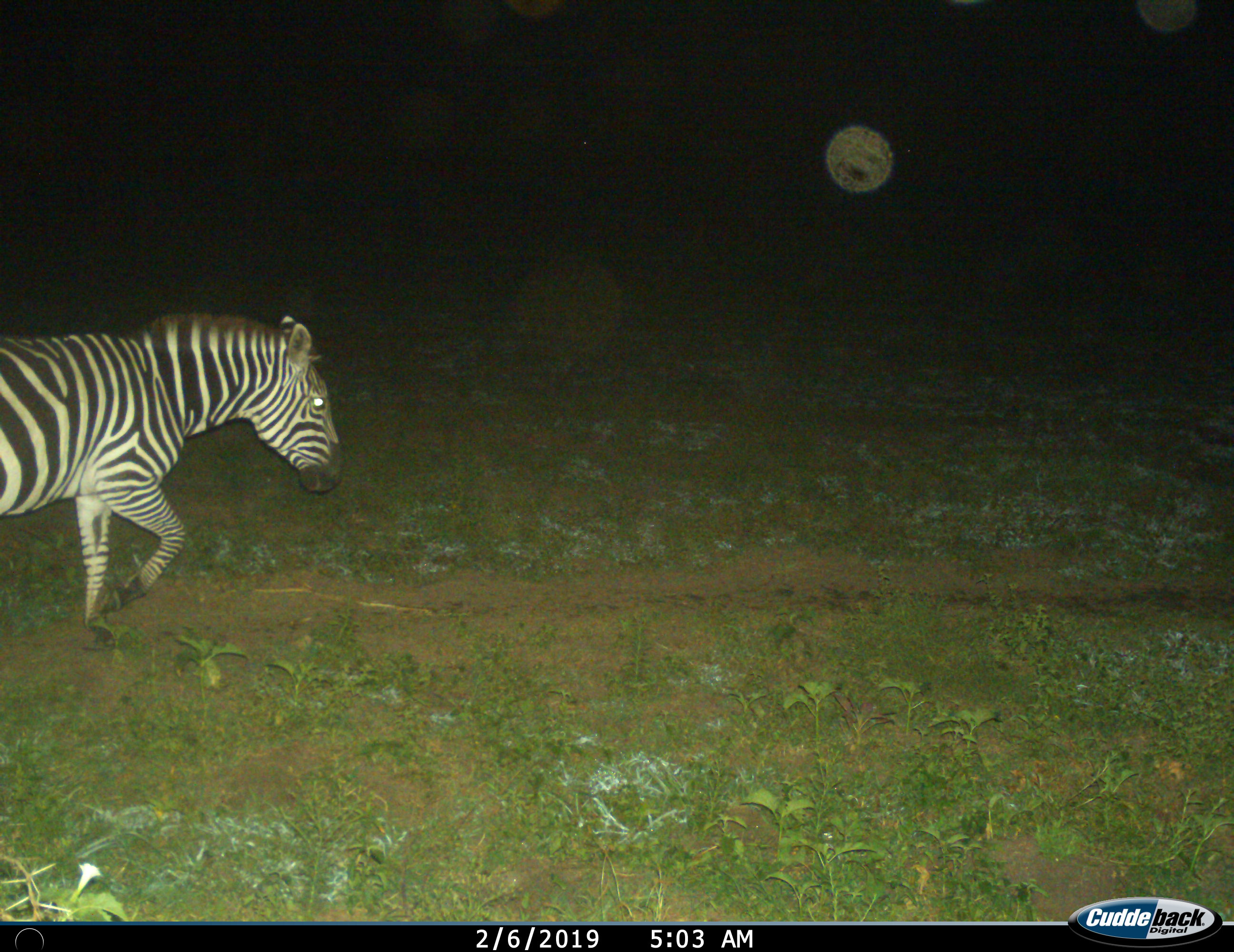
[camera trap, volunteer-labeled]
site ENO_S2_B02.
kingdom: Animalia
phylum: Chordata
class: Mammalia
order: Perissodactyla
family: Equidae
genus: Equus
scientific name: Equus quagga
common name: plains zebra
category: zebraplains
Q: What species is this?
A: Zebraplains (plains zebra) (Equus quagga).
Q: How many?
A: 1.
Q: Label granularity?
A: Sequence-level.